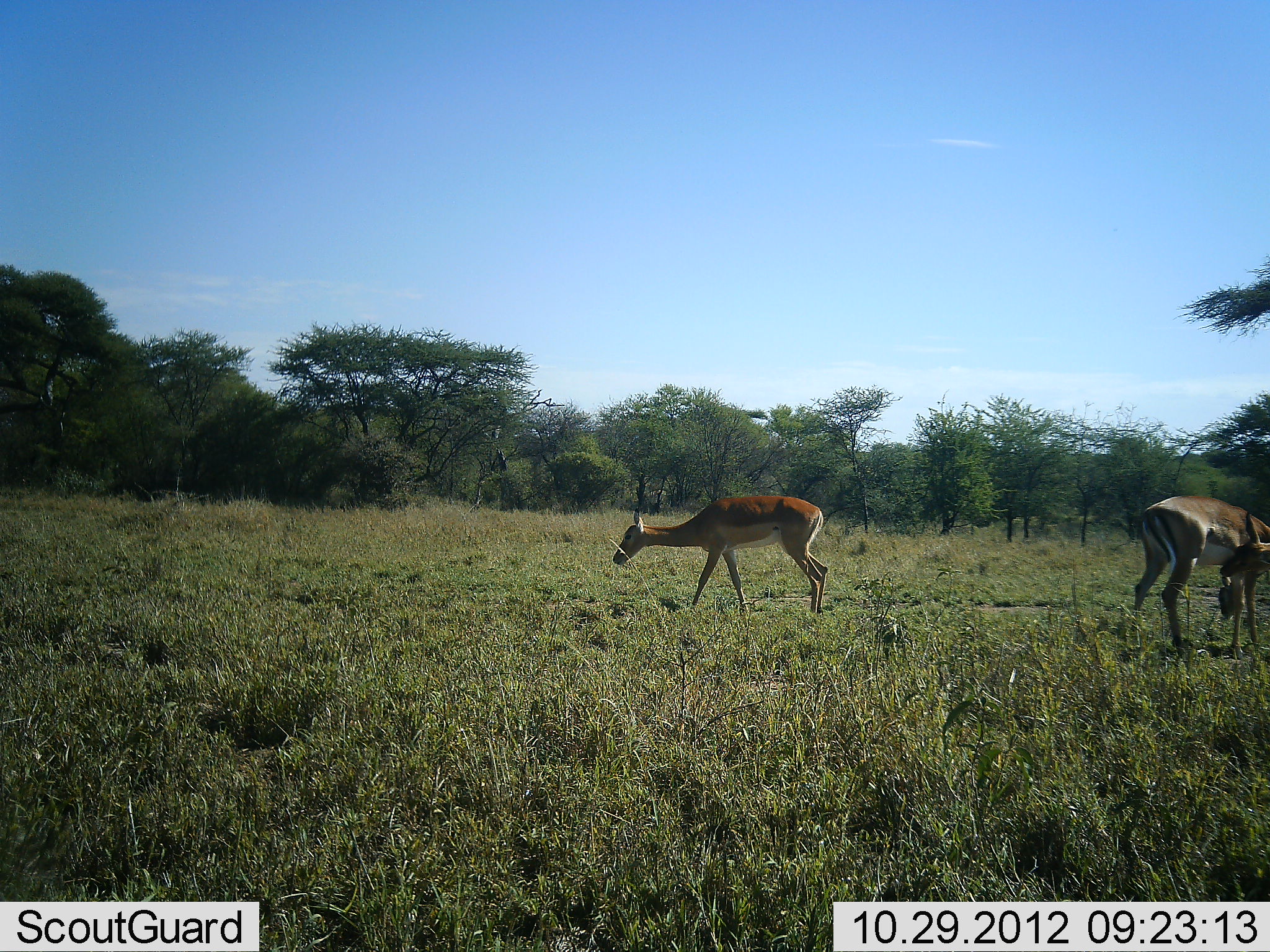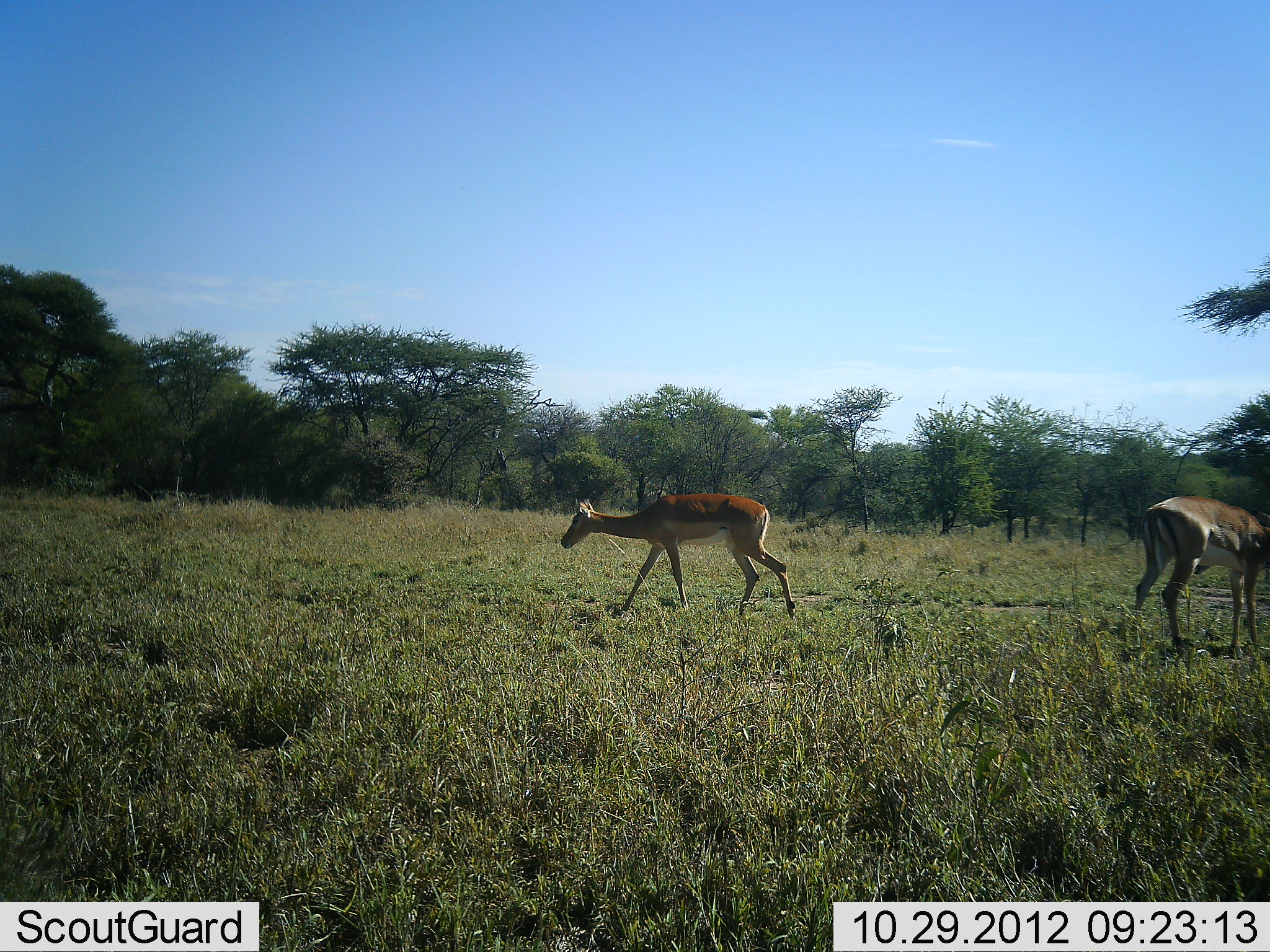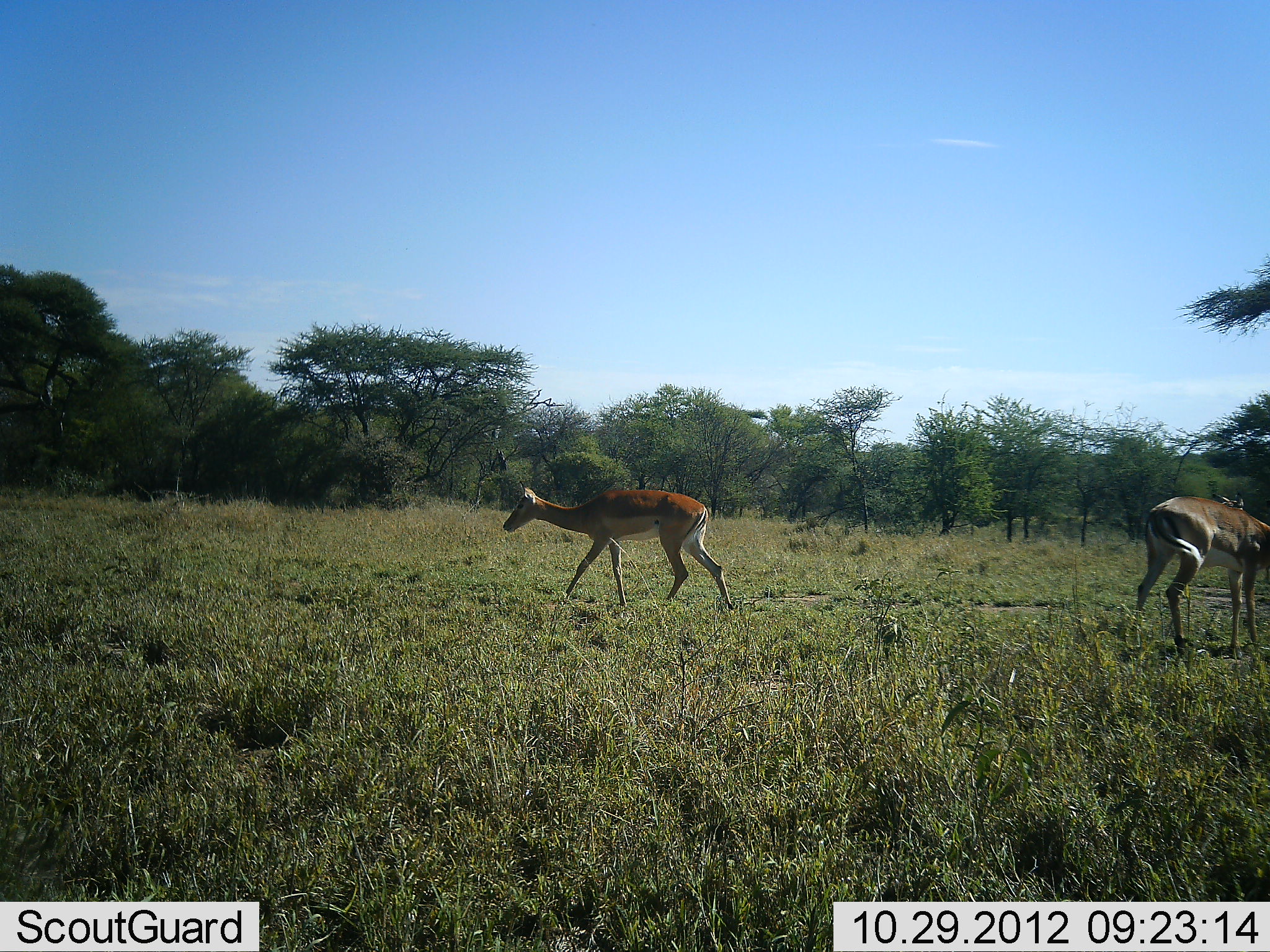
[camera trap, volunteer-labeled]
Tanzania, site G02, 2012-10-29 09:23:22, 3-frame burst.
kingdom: Animalia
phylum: Chordata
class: Mammalia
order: Artiodactyla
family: Bovidae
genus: Aepyceros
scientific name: Aepyceros melampus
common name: impala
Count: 2.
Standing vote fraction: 70%.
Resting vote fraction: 0%.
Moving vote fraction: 70%.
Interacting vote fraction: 0%.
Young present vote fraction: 0%.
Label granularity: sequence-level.